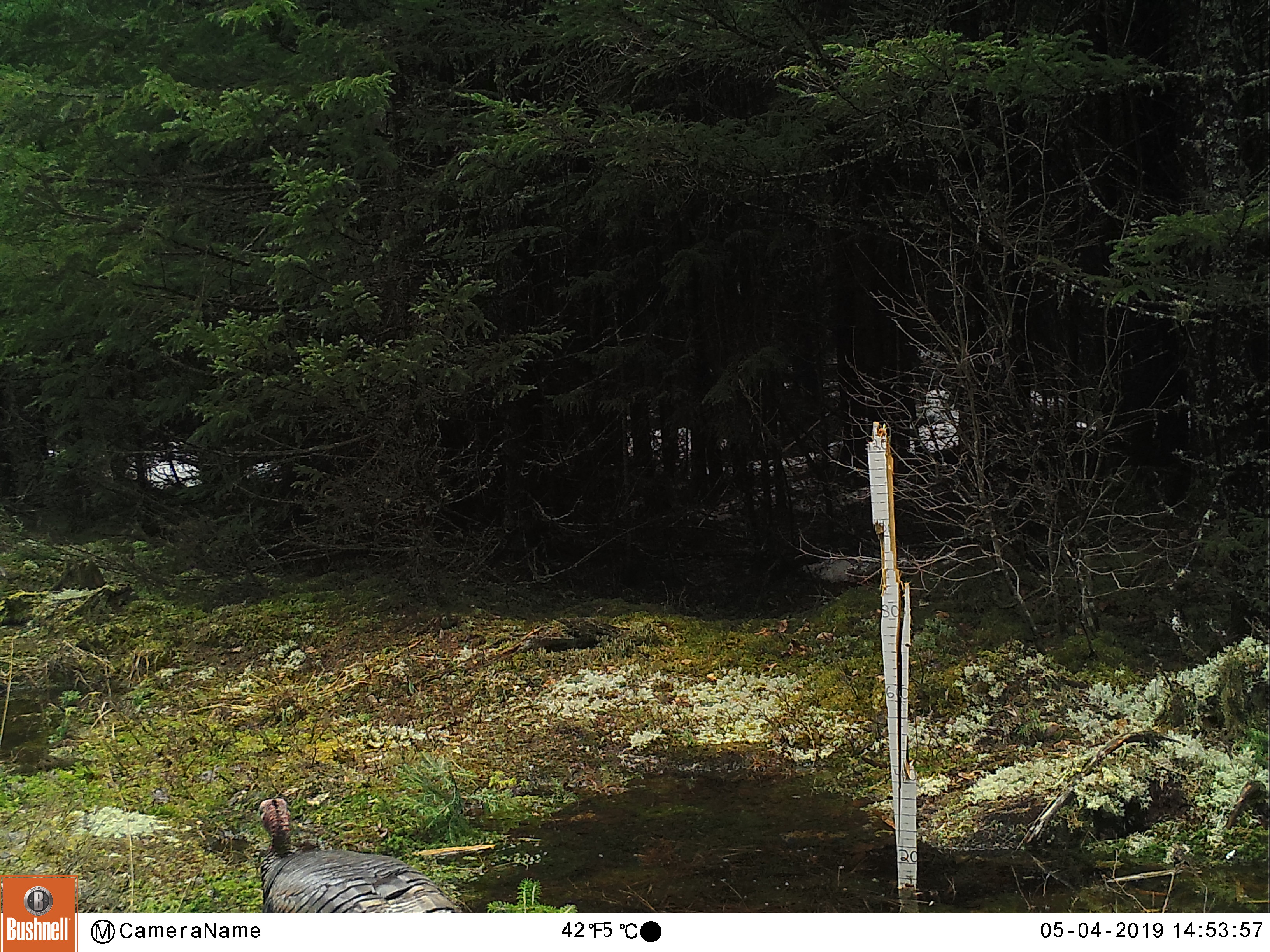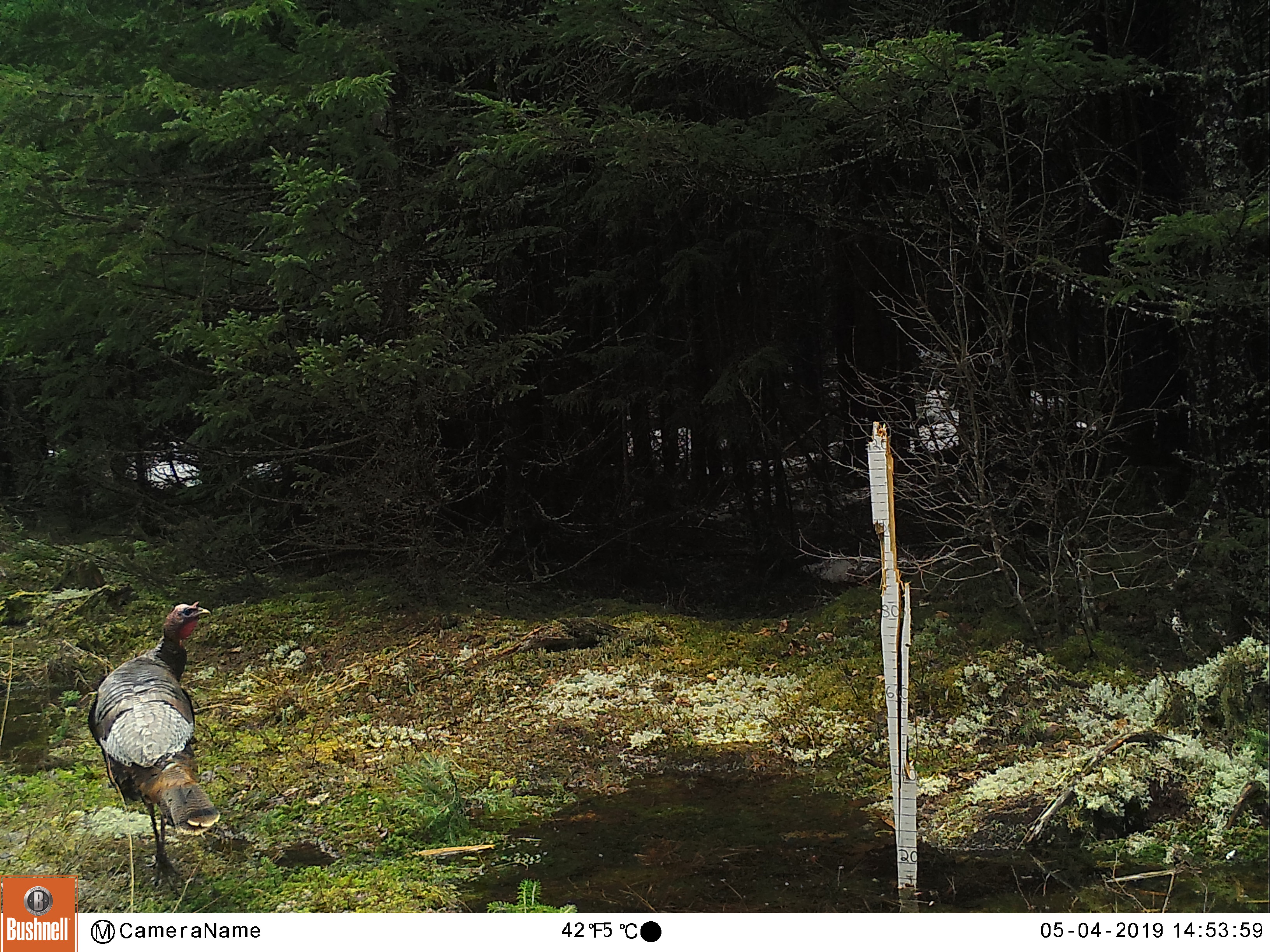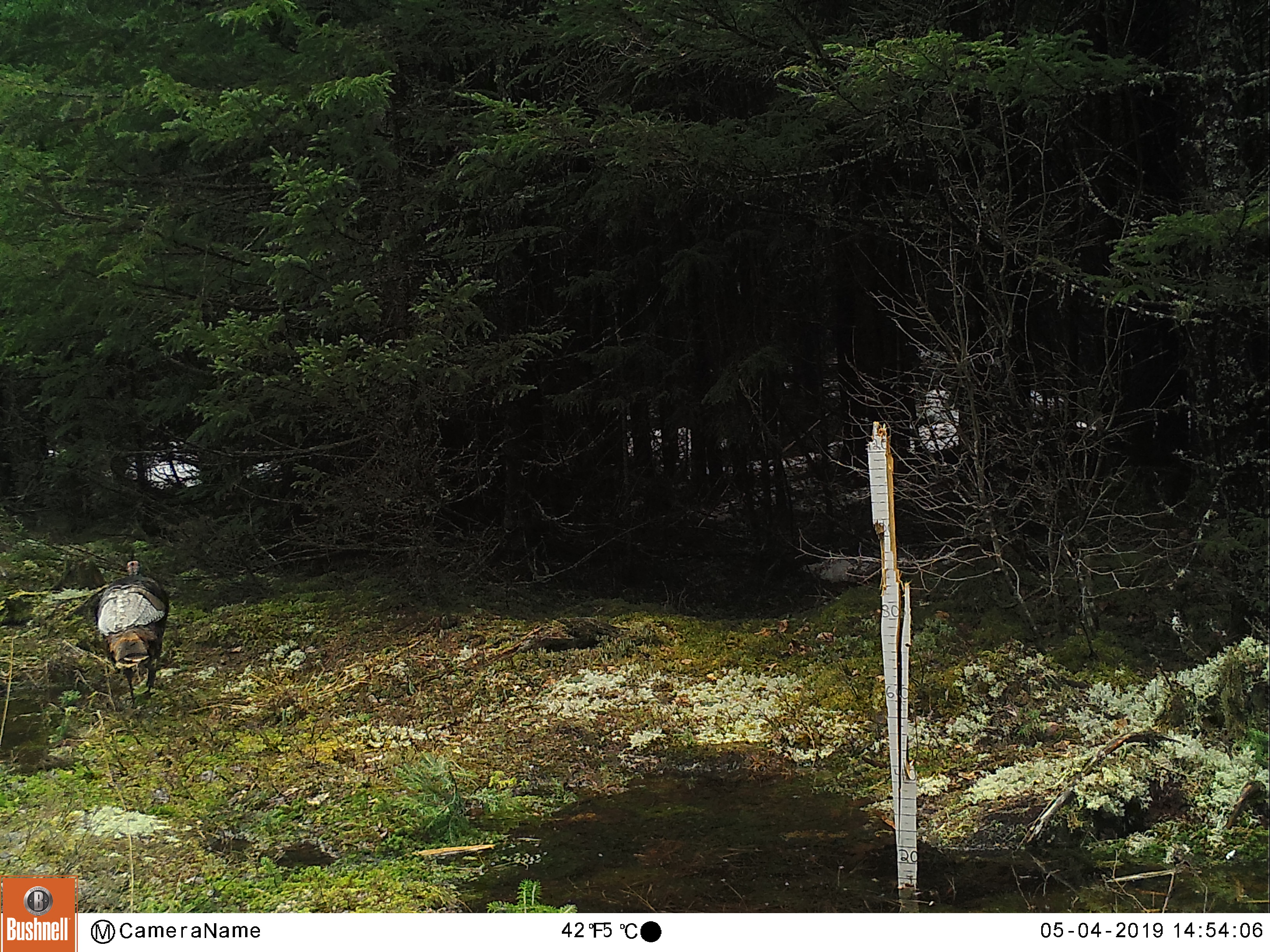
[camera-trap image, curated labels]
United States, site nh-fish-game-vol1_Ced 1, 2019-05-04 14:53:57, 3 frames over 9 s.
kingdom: Animalia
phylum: Chordata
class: Aves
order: Galliformes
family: Phasianidae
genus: Meleagris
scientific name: Meleagris gallopavo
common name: wild turkey